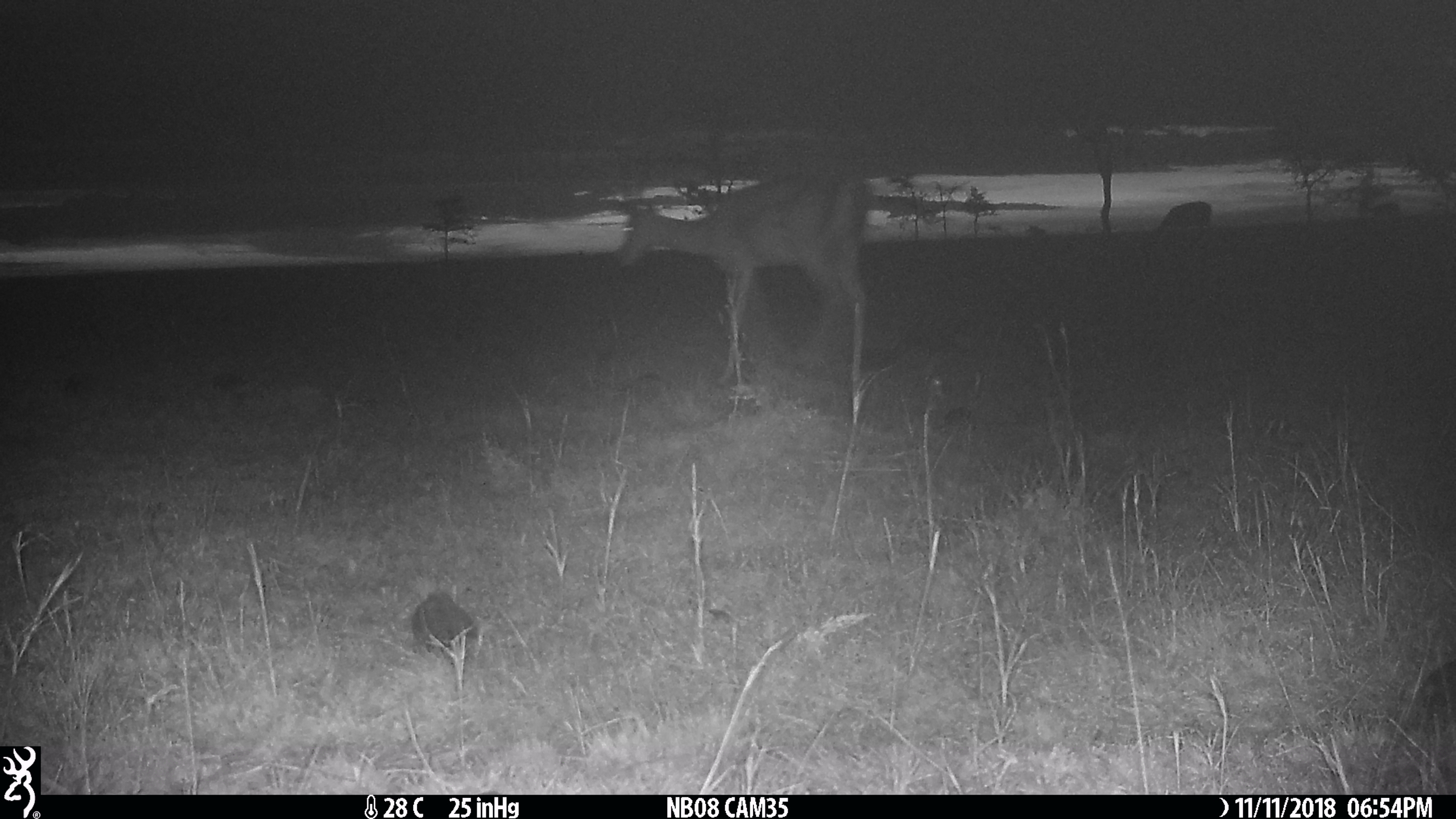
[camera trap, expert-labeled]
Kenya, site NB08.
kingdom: Animalia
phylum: Chordata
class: Mammalia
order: Artiodactyla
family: Bovidae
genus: Aepyceros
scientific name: Aepyceros melampus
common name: impala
Impala (Aepyceros melampus).